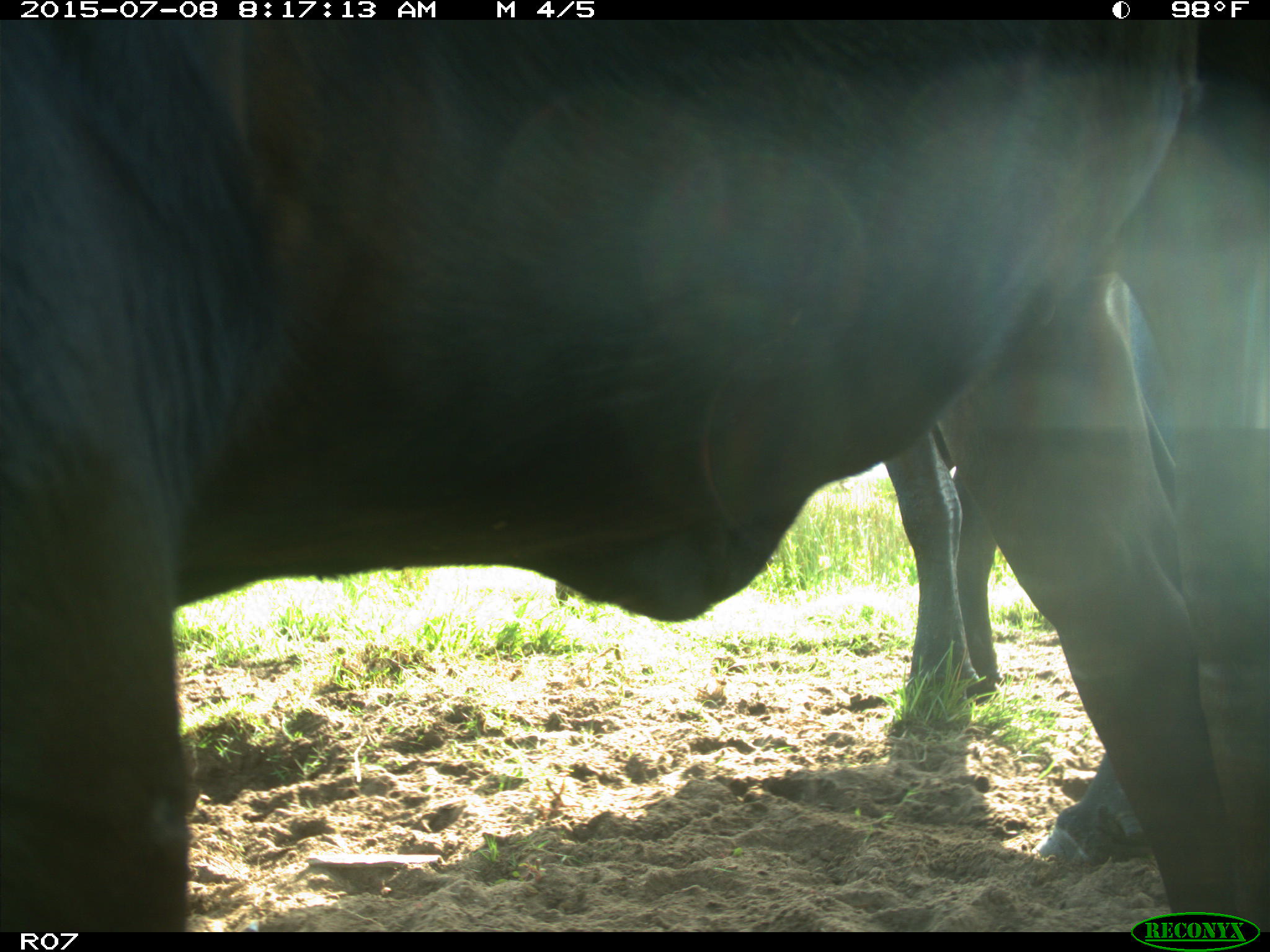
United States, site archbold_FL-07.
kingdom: Animalia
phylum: Chordata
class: Mammalia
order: Artiodactyla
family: Bovidae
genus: Bos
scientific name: Bos taurus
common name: domestic cow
Bos taurus (domestic cow).